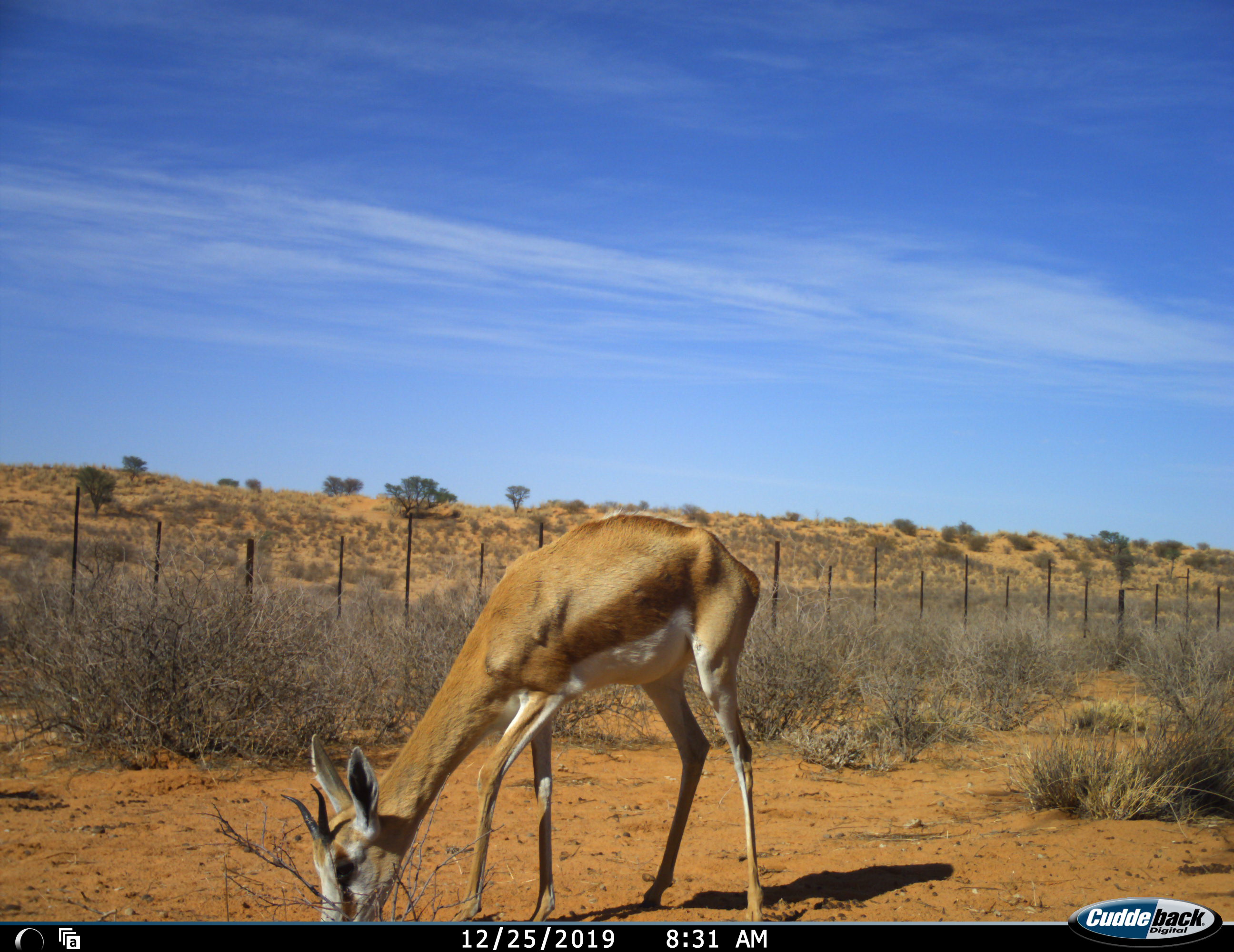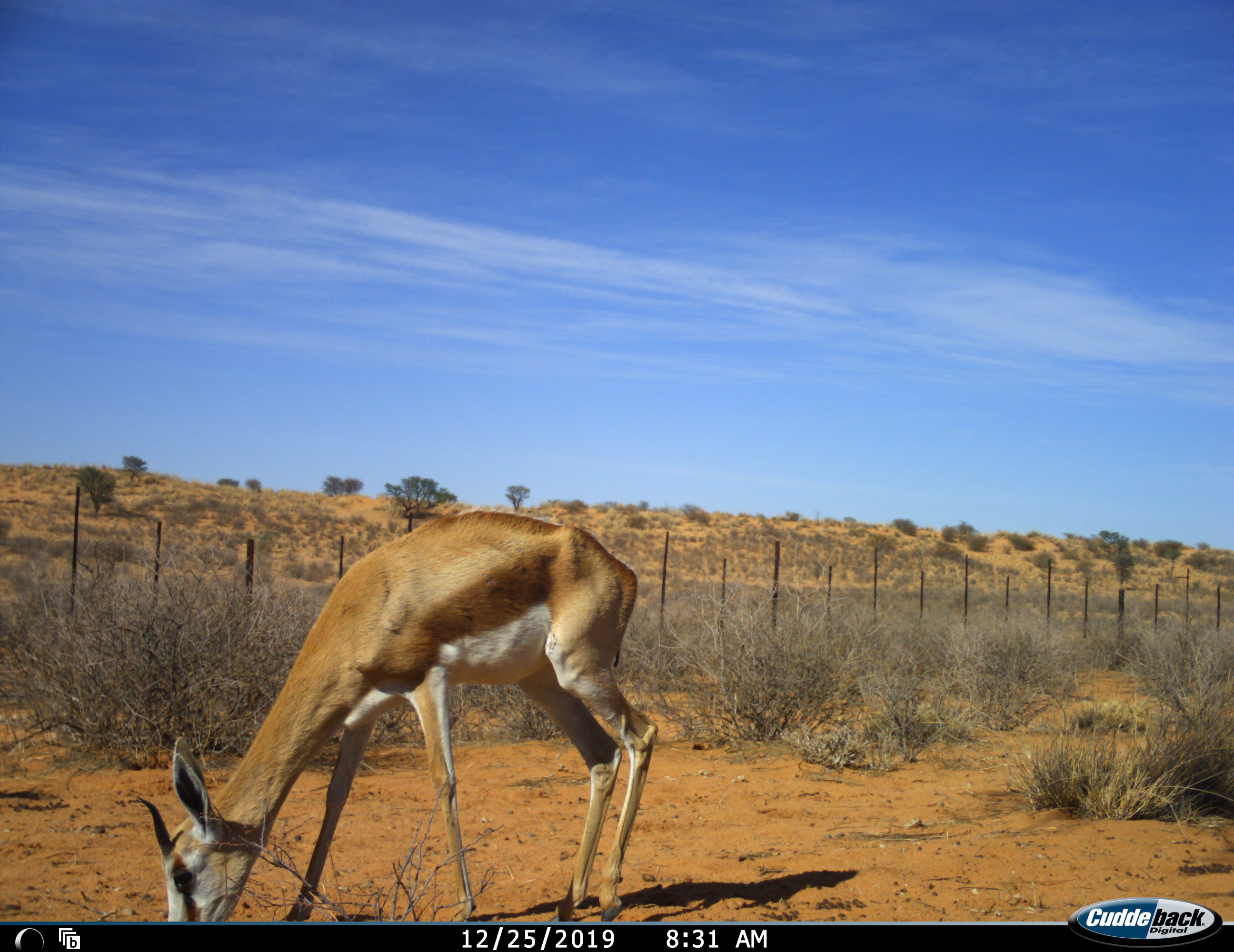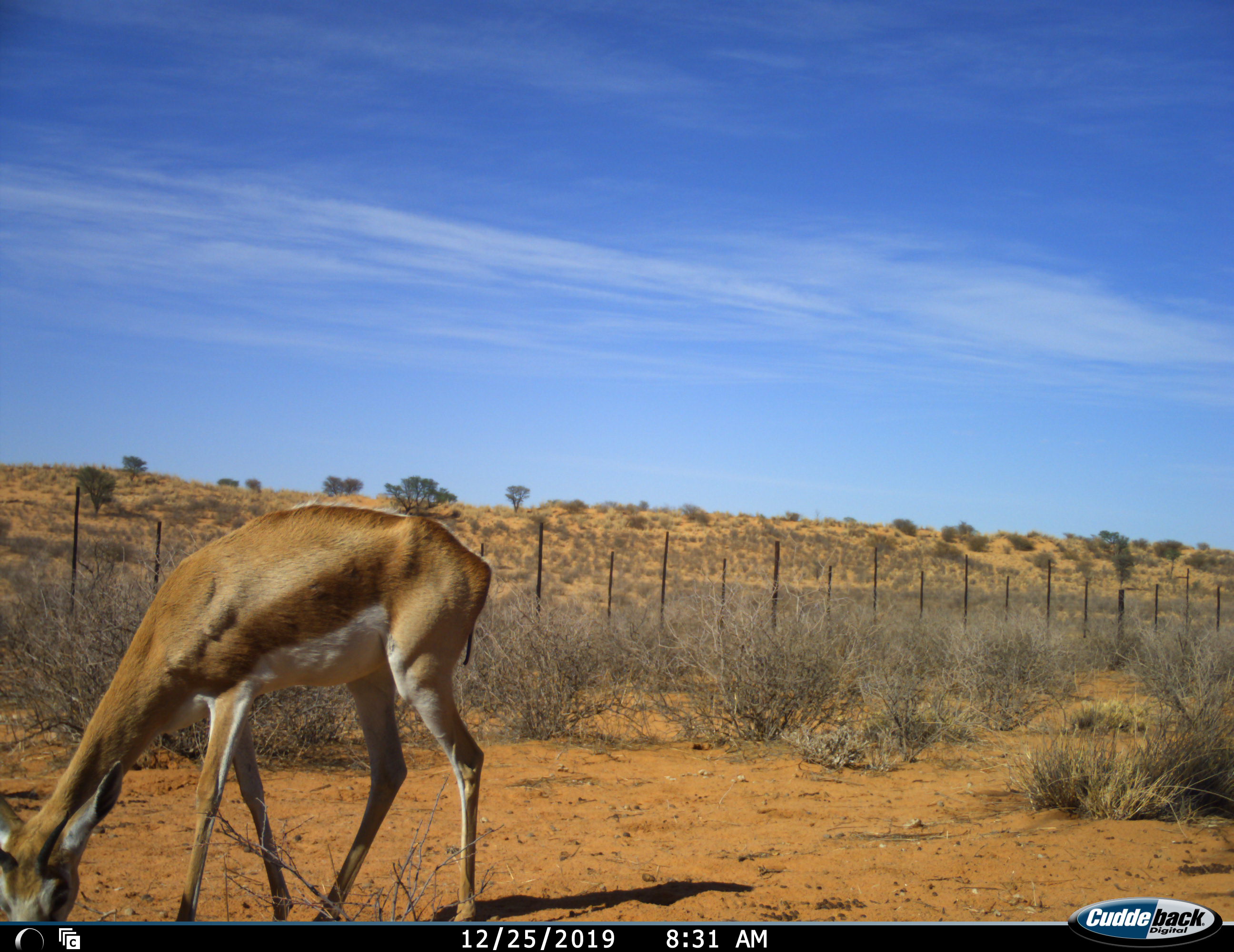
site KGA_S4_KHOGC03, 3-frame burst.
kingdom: Animalia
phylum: Chordata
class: Mammalia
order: Artiodactyla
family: Bovidae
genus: Antidorcas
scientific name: Antidorcas marsupialis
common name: springbok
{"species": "springbok (Antidorcas marsupialis)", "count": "1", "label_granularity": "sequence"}